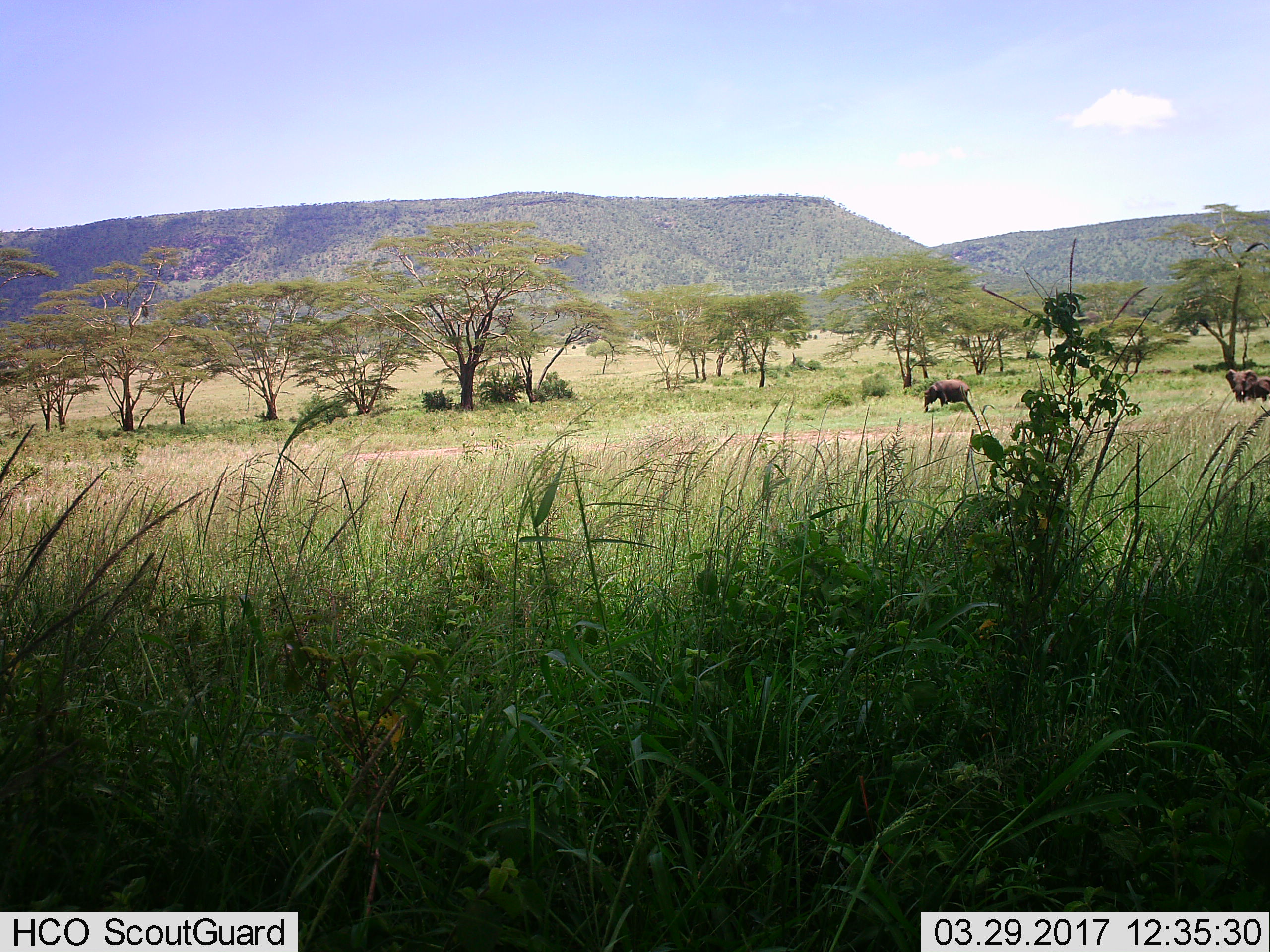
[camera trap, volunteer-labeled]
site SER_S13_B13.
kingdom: Animalia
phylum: Chordata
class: Mammalia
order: Proboscidea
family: Elephantidae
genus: Loxodonta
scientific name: Loxodonta africana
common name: african bush elephant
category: elephant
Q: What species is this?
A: Elephant (african bush elephant) (Loxodonta africana).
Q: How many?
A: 2.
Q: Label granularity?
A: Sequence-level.